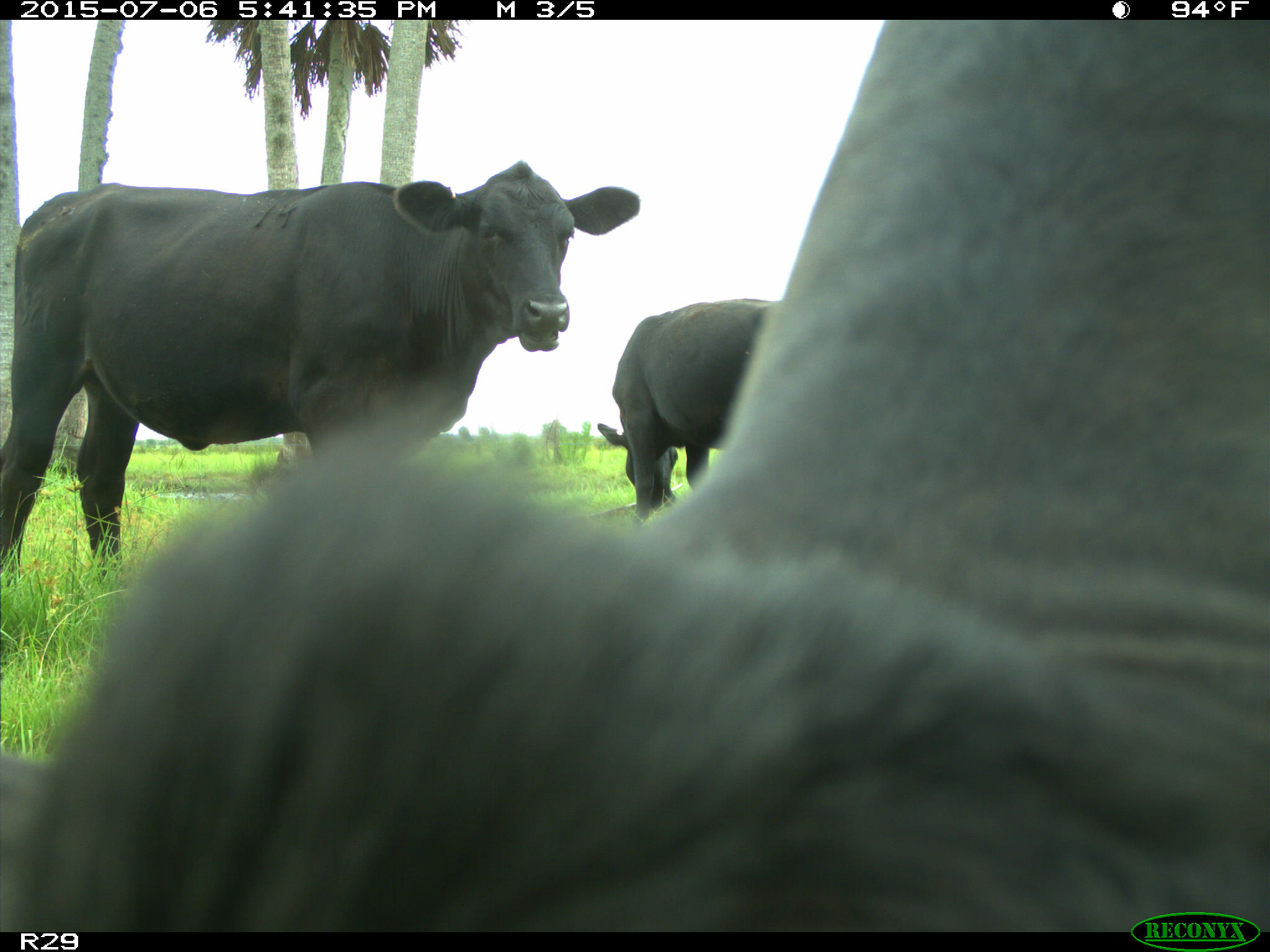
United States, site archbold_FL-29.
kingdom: Animalia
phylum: Chordata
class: Mammalia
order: Artiodactyla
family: Bovidae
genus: Bos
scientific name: Bos taurus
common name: domestic cow